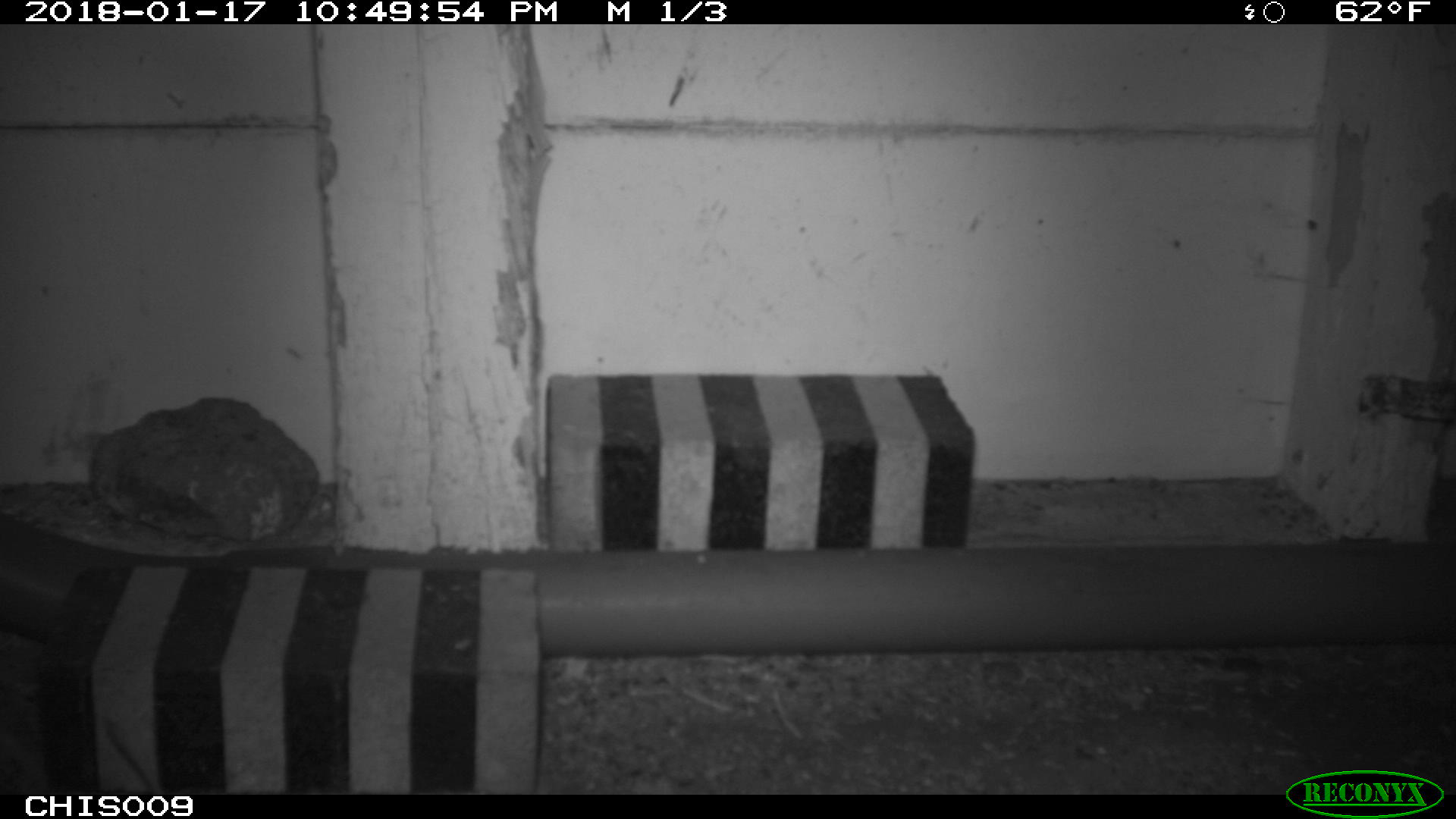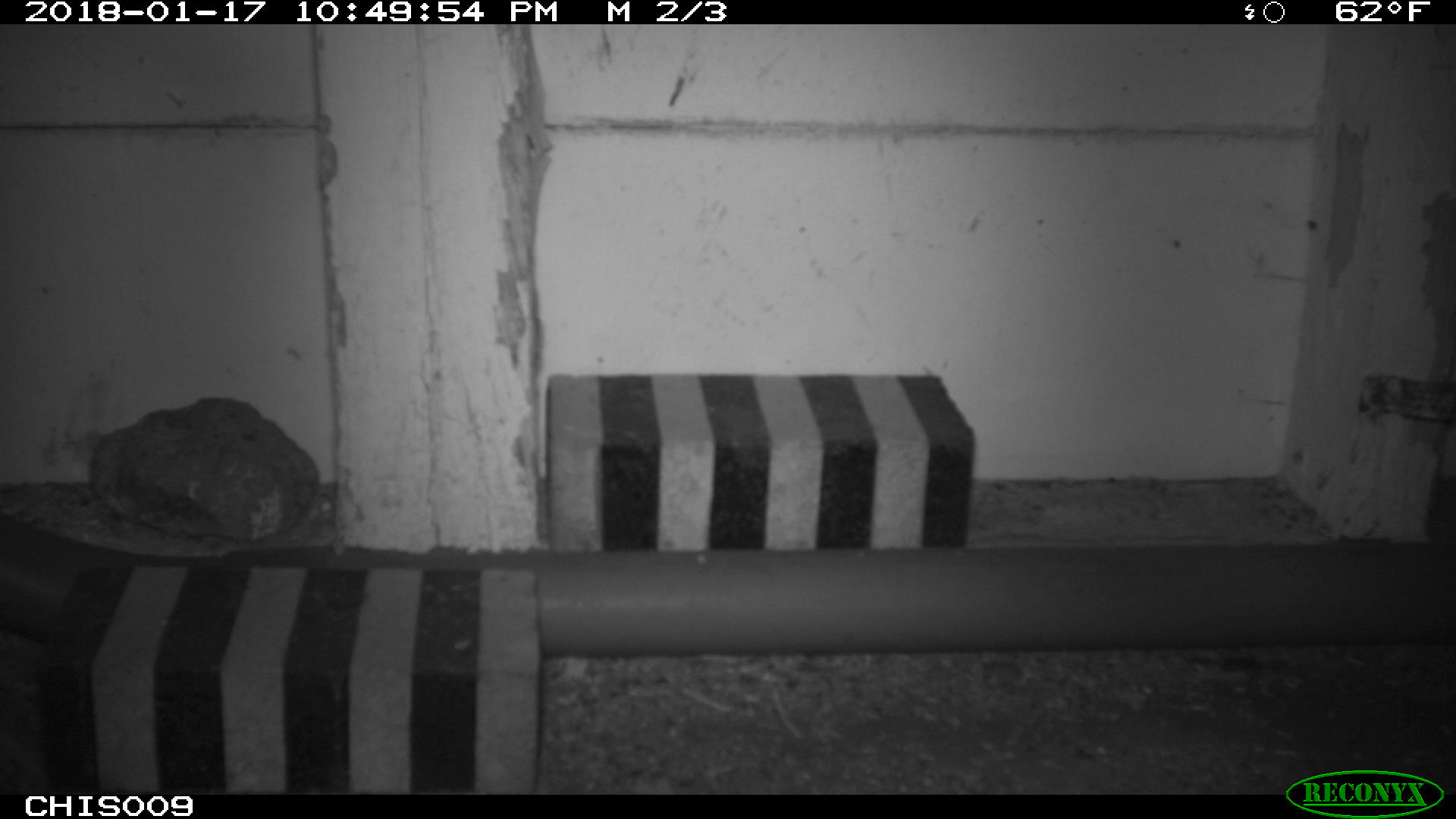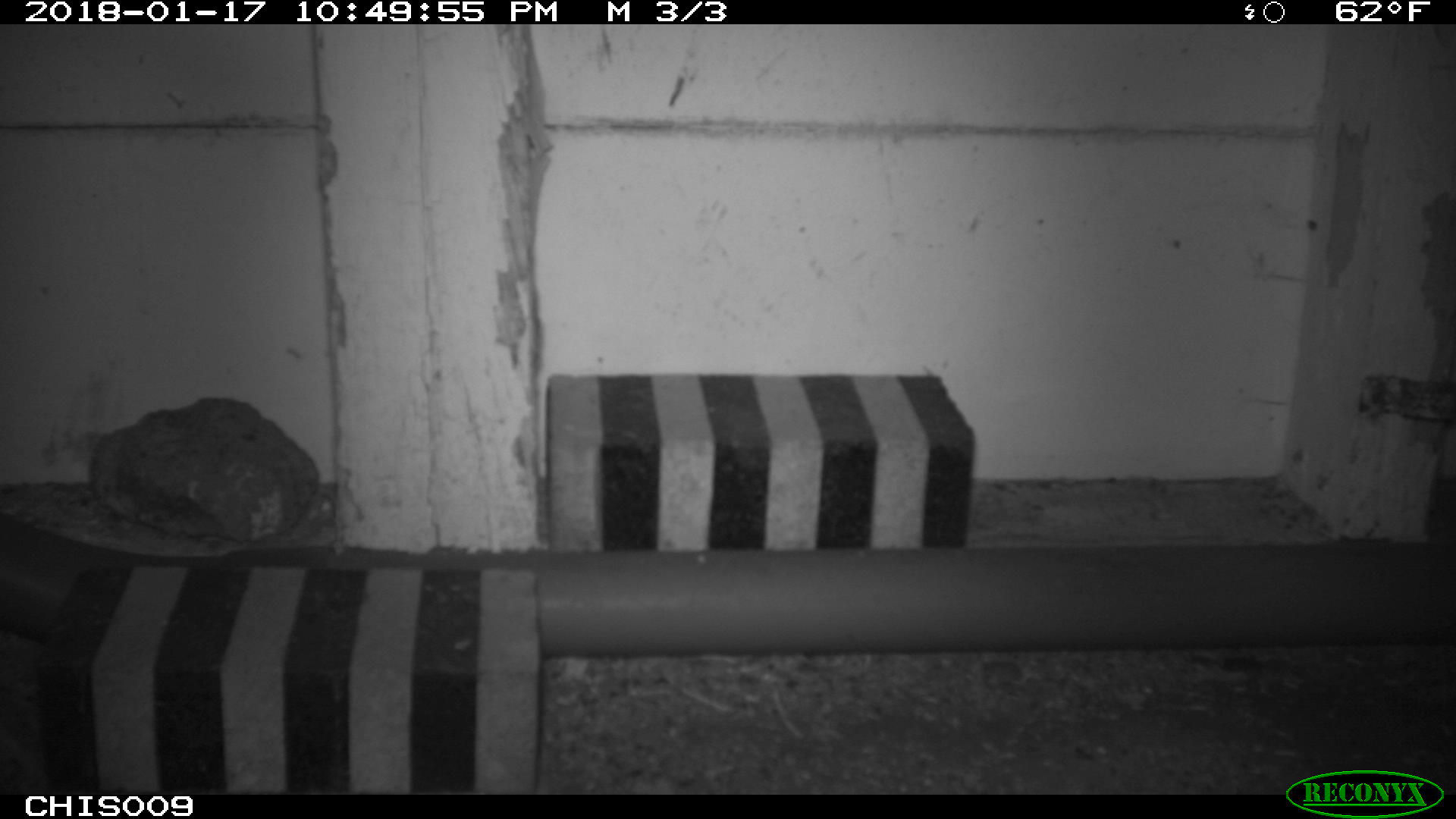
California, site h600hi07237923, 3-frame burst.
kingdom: Animalia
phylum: Chordata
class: Mammalia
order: Rodentia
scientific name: Rodentia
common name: rodent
Rodent (Rodentia).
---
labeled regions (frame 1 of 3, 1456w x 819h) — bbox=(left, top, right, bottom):
rodent: bbox=(105, 719, 153, 794)